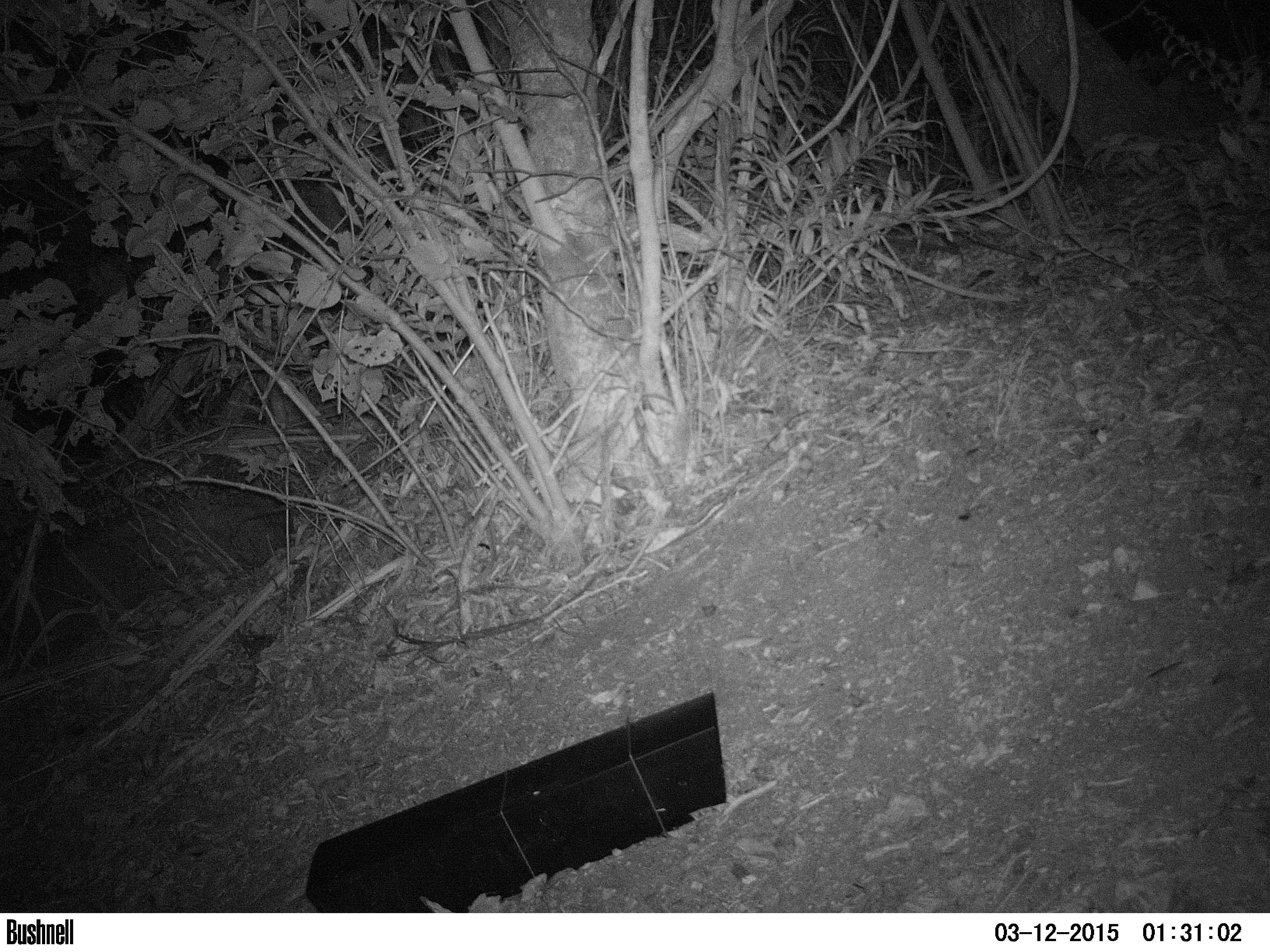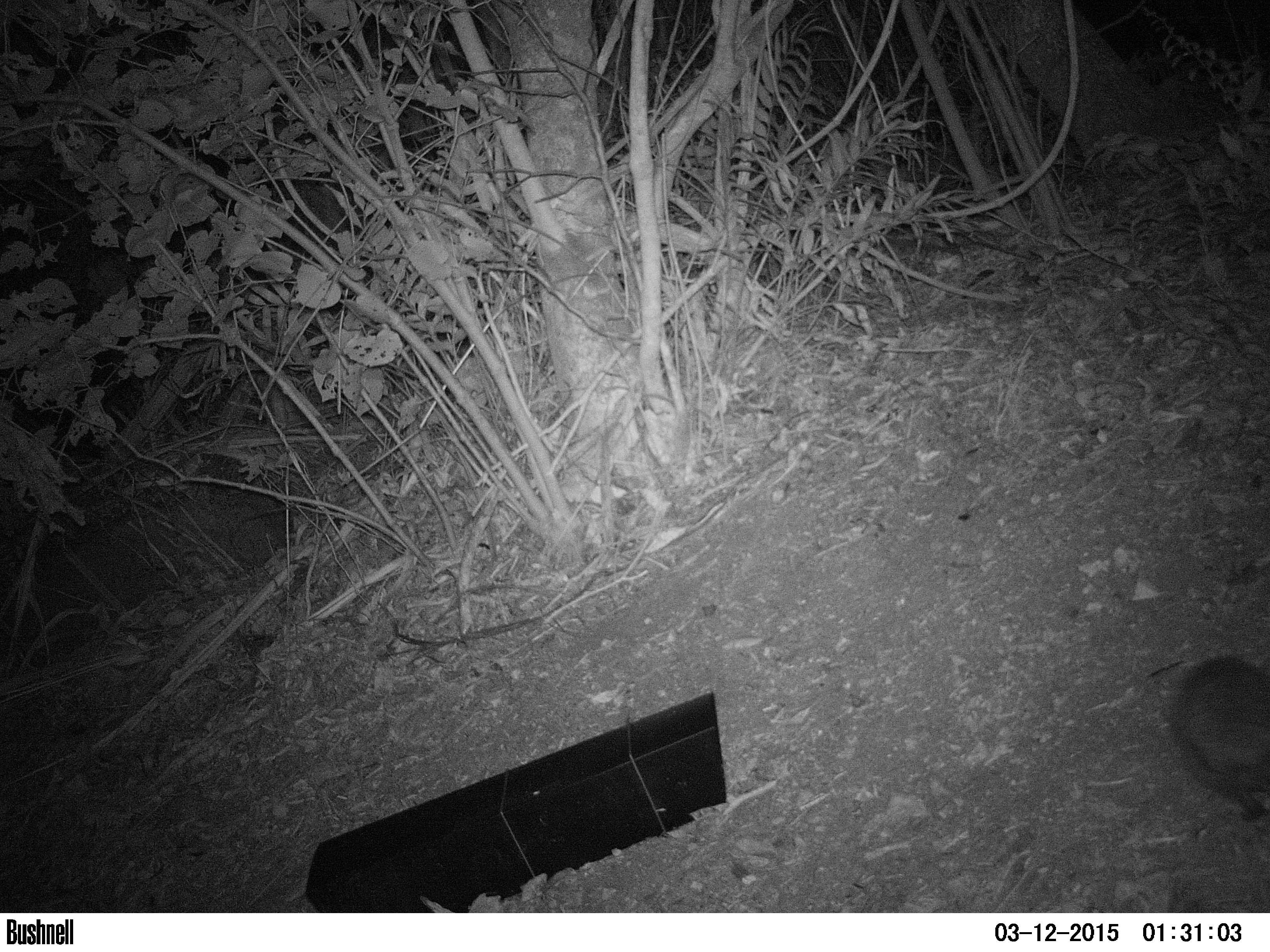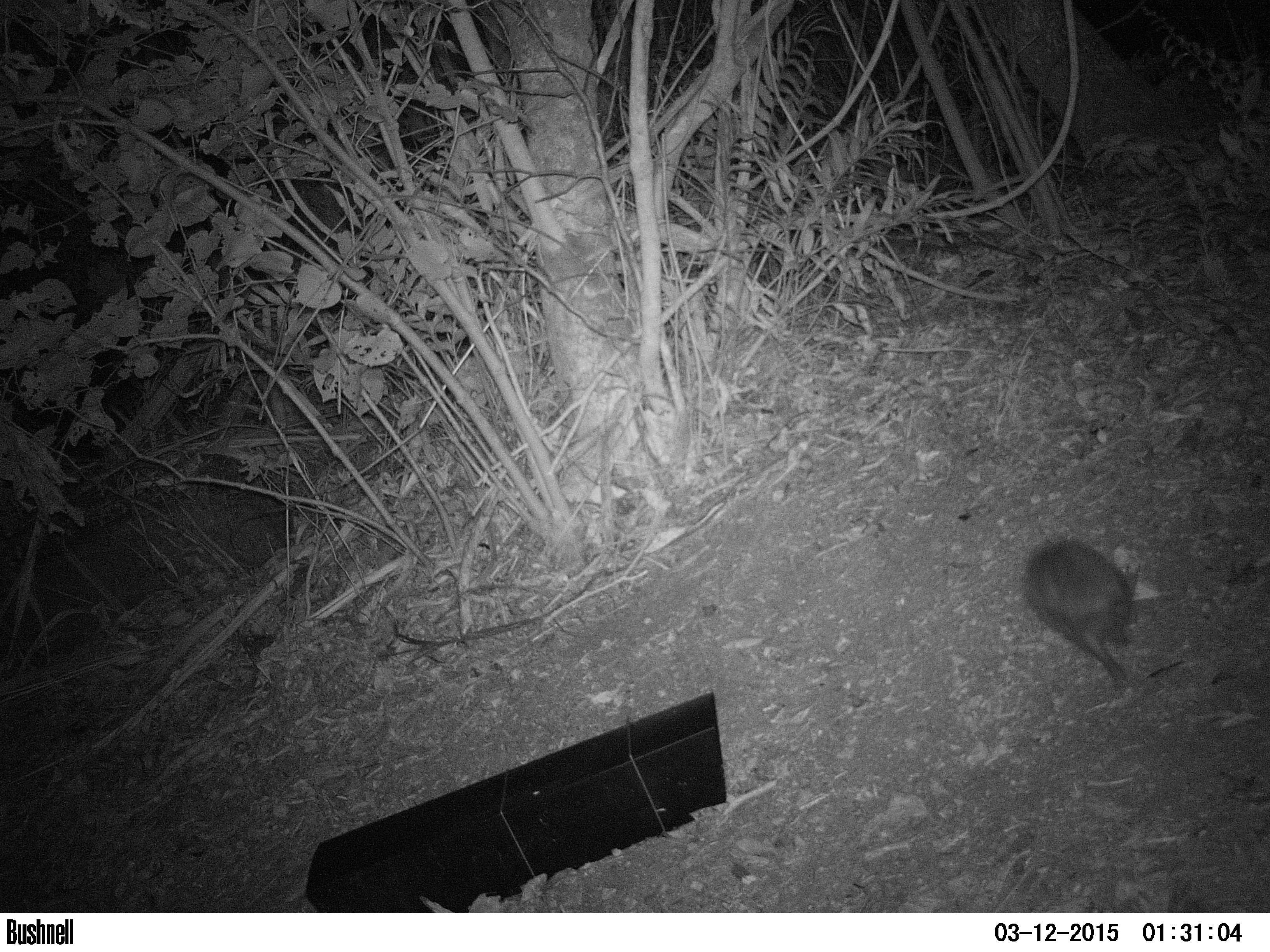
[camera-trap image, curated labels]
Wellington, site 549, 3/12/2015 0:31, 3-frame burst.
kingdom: Animalia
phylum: Chordata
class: Mammalia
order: Eulipotyphla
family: Erinaceidae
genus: Erinaceus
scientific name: Erinaceus europaeus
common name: hedgehog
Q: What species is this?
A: Hedgehog (Erinaceus europaeus).